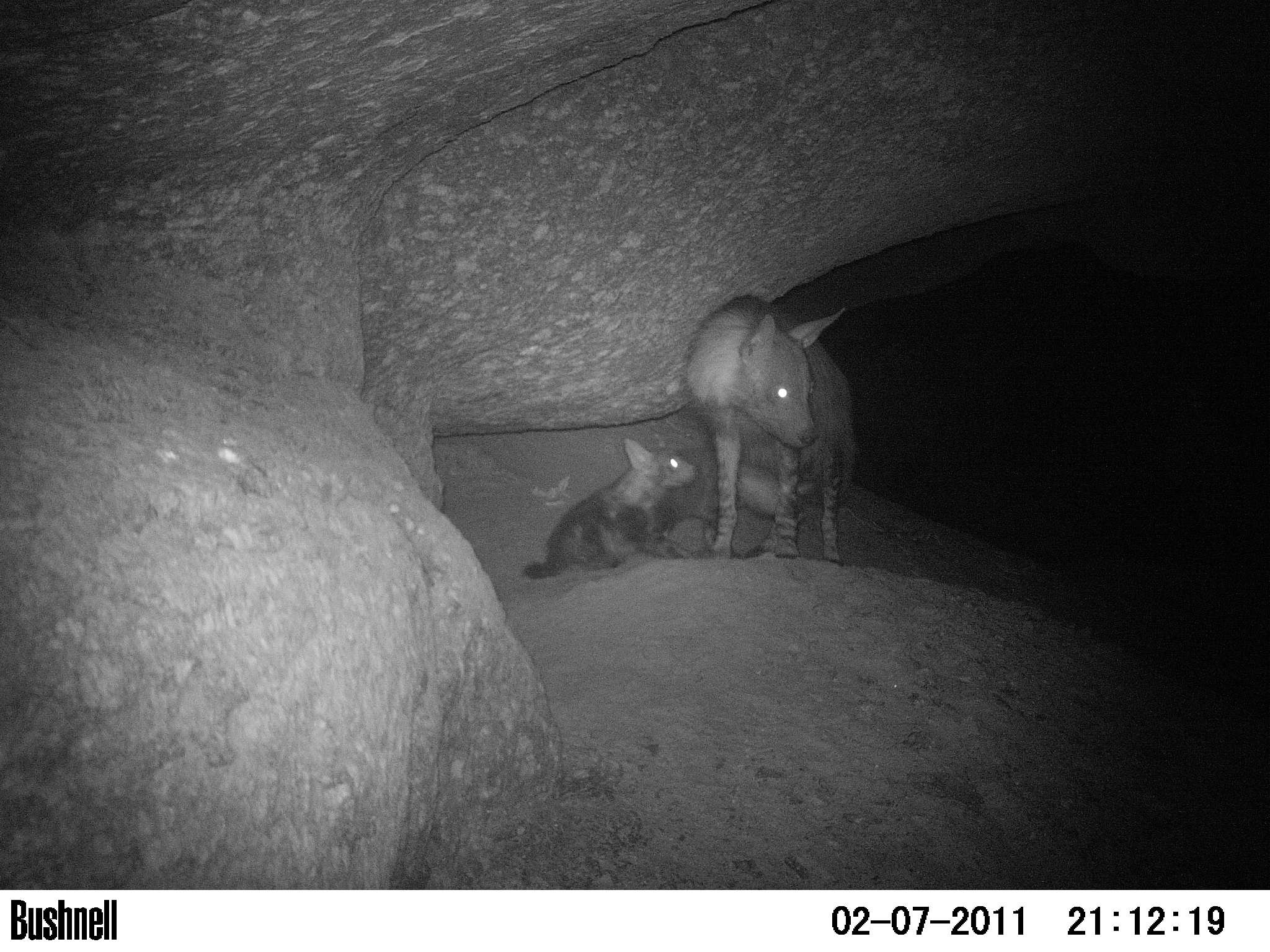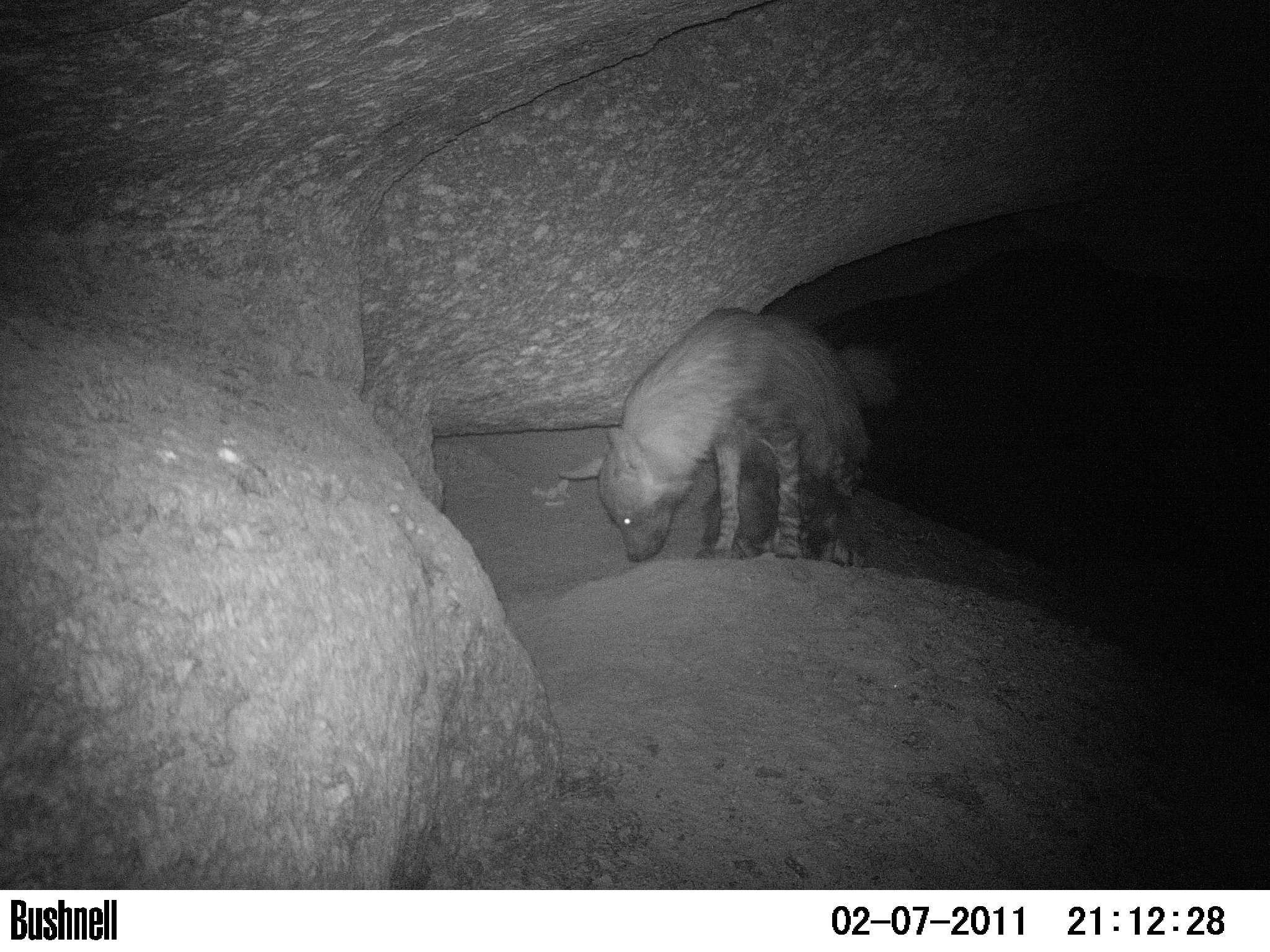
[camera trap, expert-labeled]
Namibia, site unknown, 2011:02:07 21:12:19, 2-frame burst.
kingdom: Animalia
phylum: Chordata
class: Mammalia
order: Carnivora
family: Hyaenidae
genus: Parahyaena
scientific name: Parahyaena brunnea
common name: brown hyena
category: hyaena brunnea